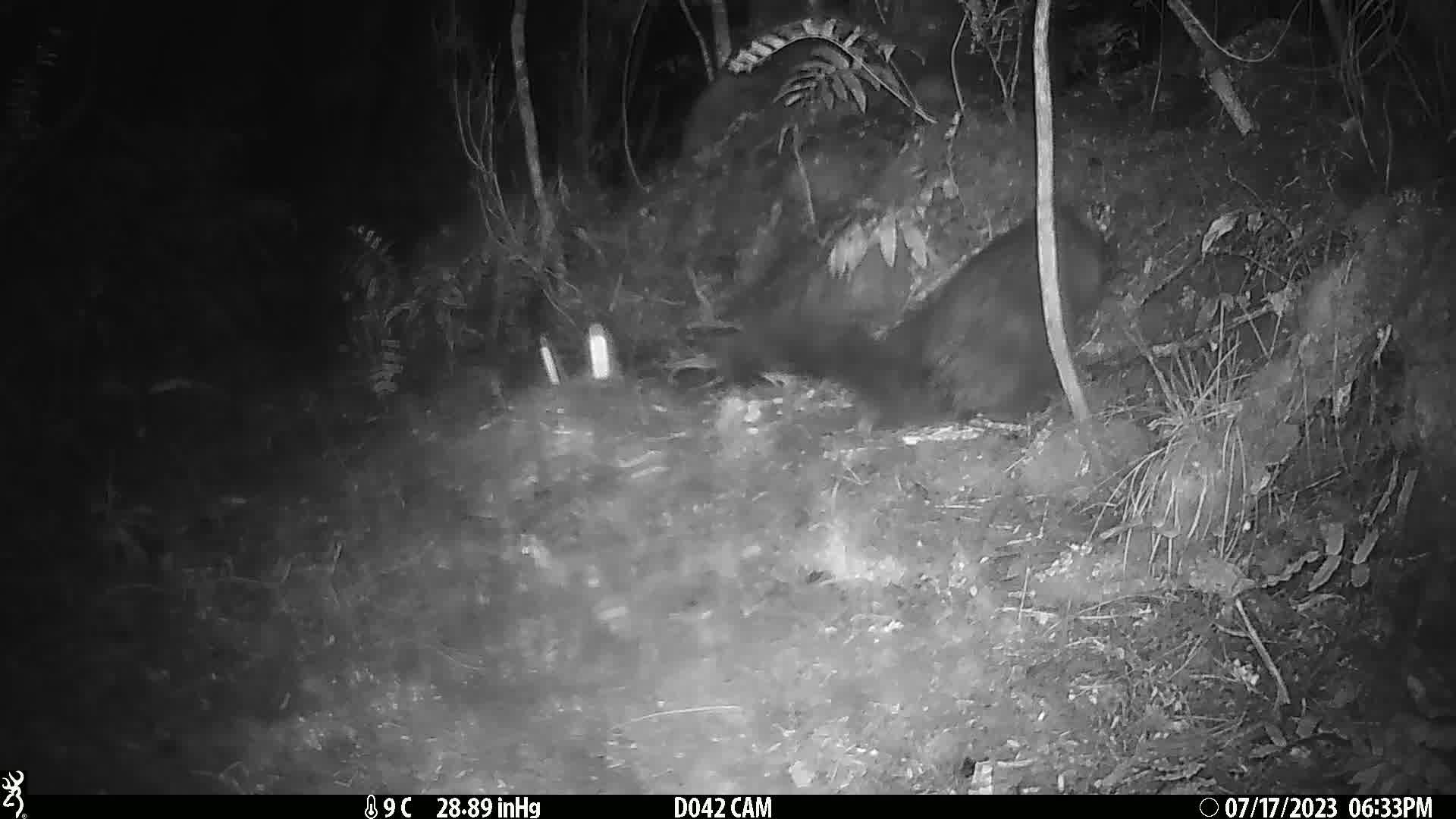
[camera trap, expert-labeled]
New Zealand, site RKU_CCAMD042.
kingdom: Animalia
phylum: Chordata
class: Mammalia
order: Diprotodontia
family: Phalangeridae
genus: Trichosurus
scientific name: Trichosurus vulpecula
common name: common brushtail possum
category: possum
Possum (common brushtail possum) (Trichosurus vulpecula).